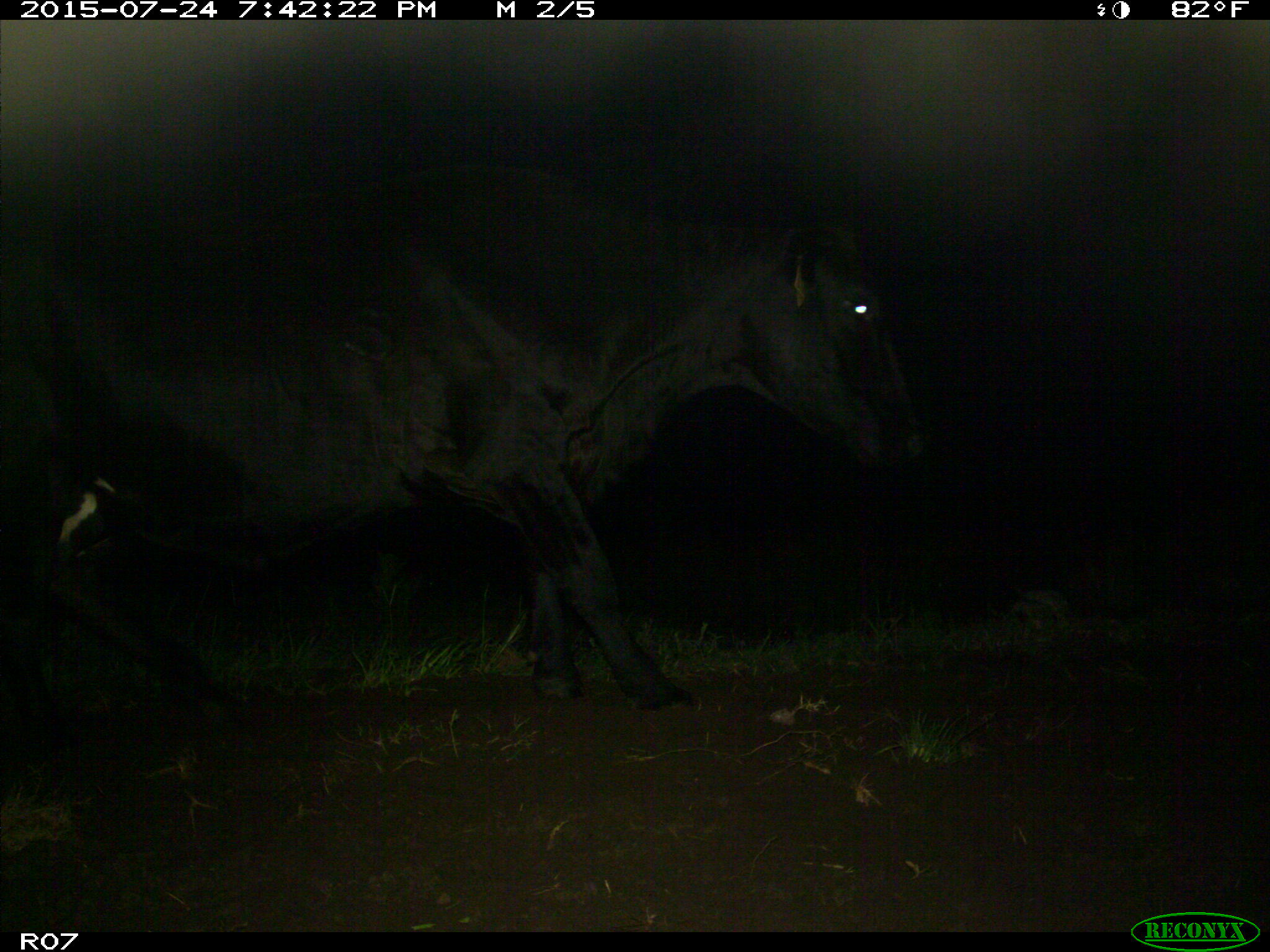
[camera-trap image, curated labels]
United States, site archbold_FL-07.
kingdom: Animalia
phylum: Chordata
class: Mammalia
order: Artiodactyla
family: Bovidae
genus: Bos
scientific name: Bos taurus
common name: domestic cow